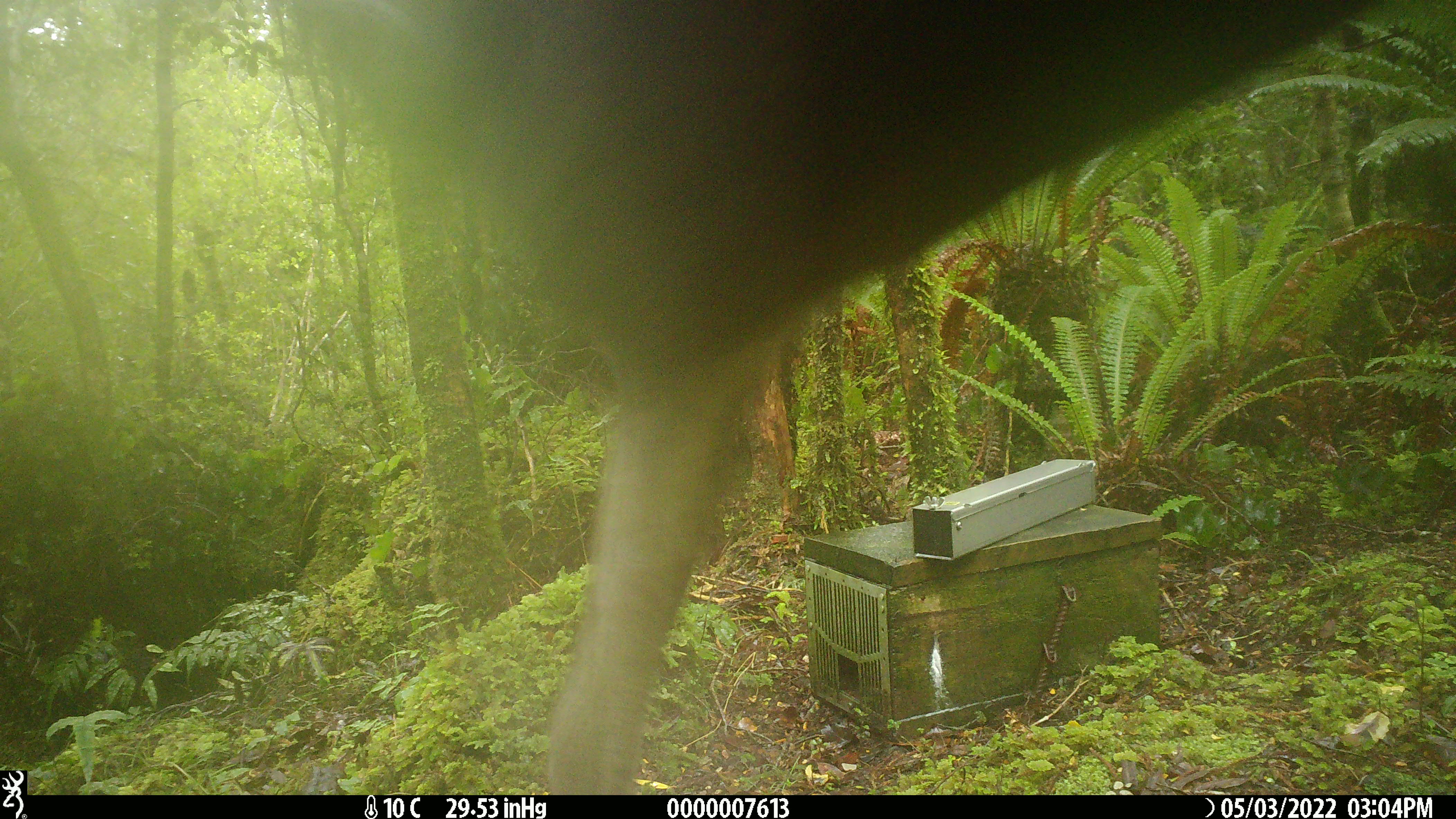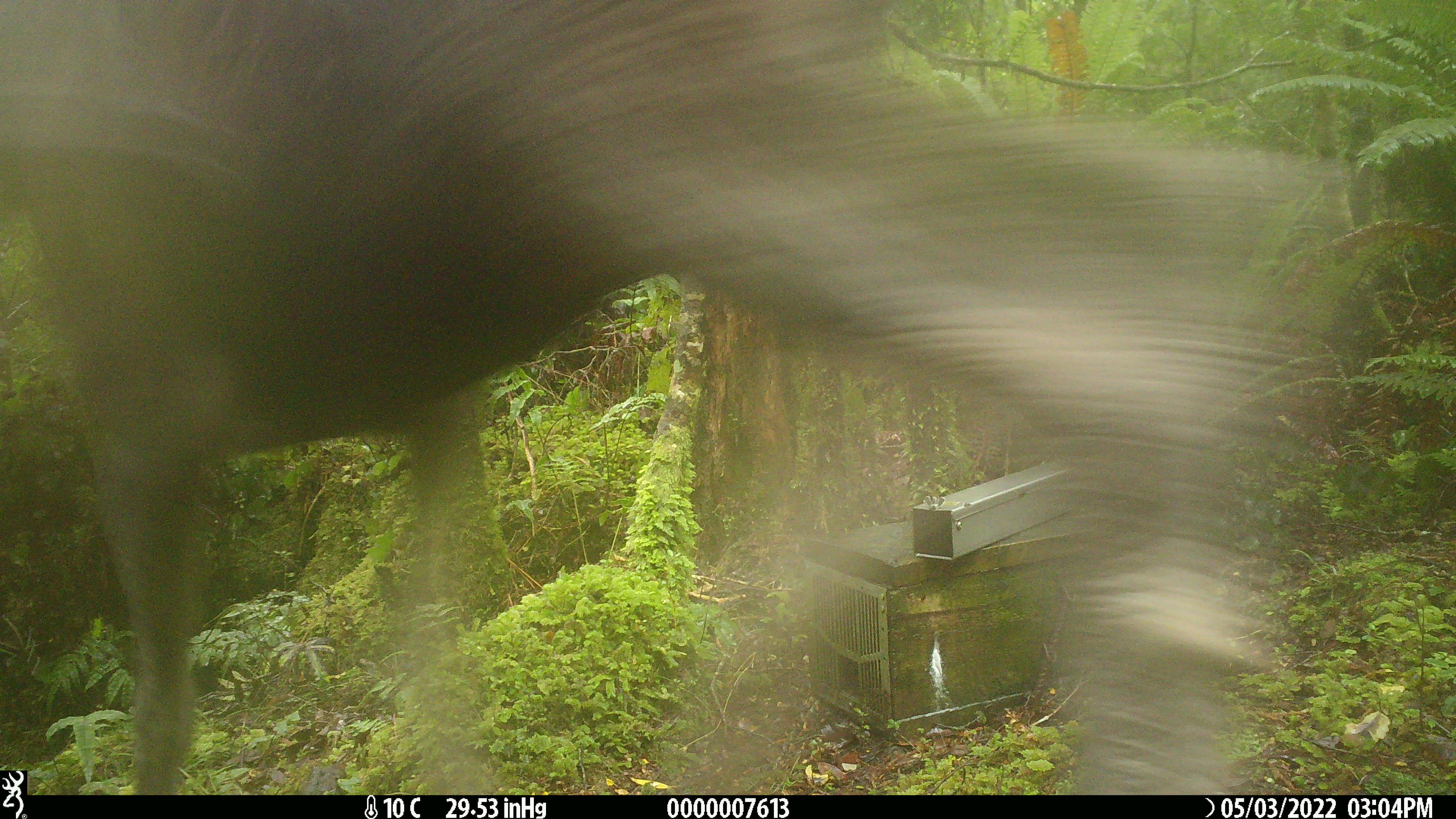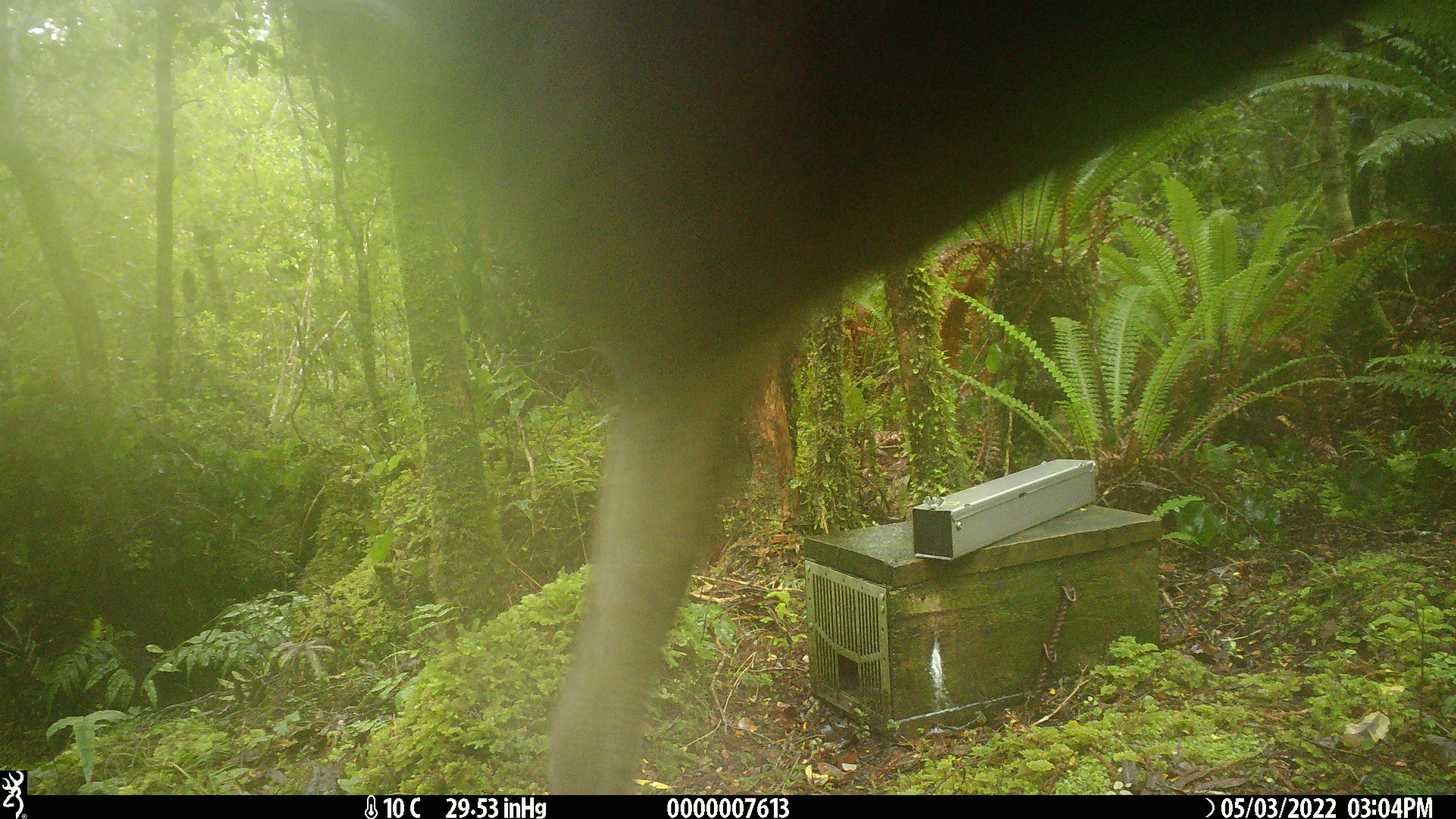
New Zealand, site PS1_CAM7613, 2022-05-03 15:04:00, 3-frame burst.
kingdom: Animalia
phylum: Chordata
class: Mammalia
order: Artiodactyla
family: Cervidae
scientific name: Cervidae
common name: deer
Deer (Cervidae).